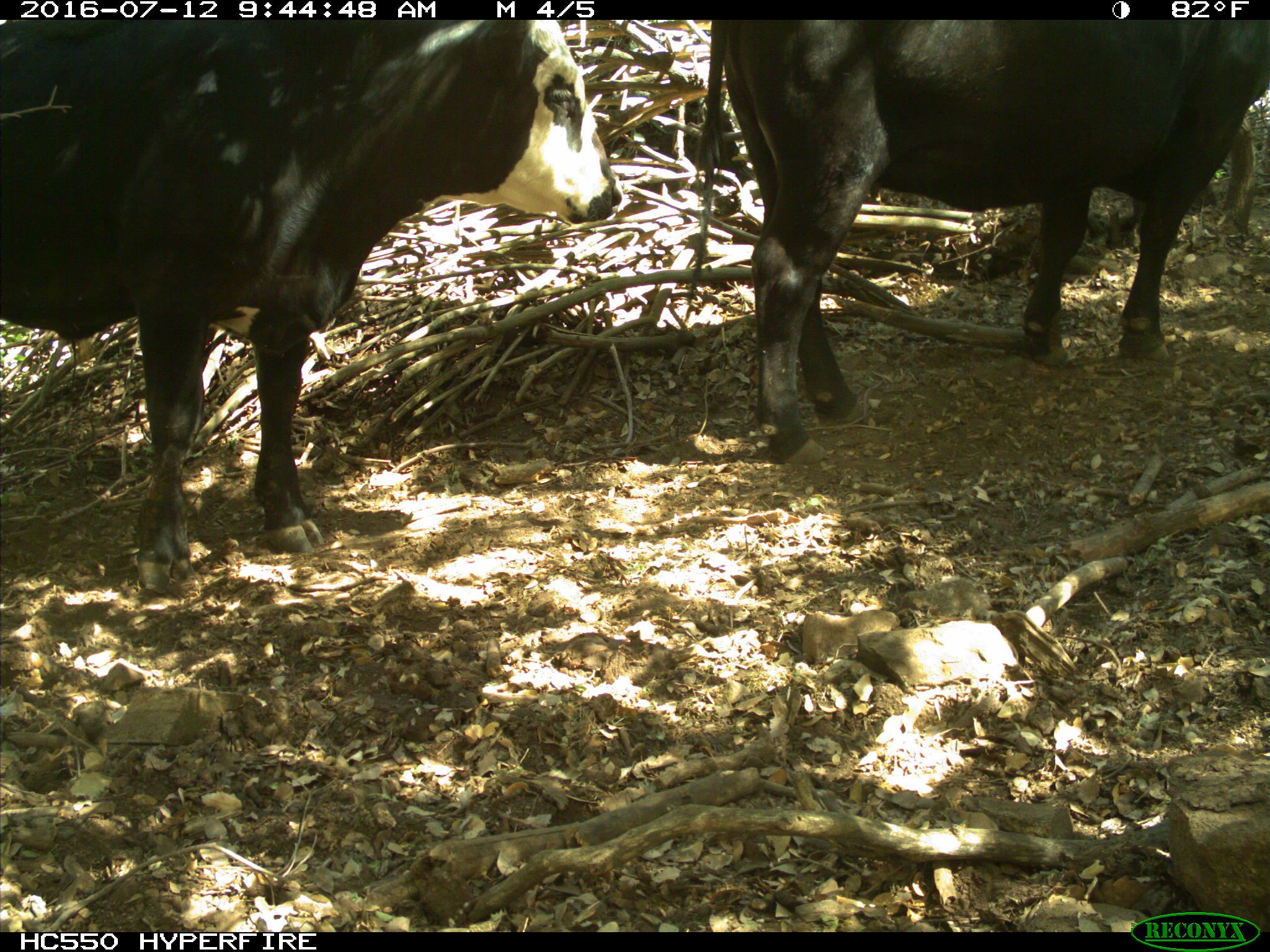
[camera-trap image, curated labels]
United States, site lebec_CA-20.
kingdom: Animalia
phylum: Chordata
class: Mammalia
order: Artiodactyla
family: Bovidae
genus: Bos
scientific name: Bos taurus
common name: domestic cow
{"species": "Bos taurus (domestic cow)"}